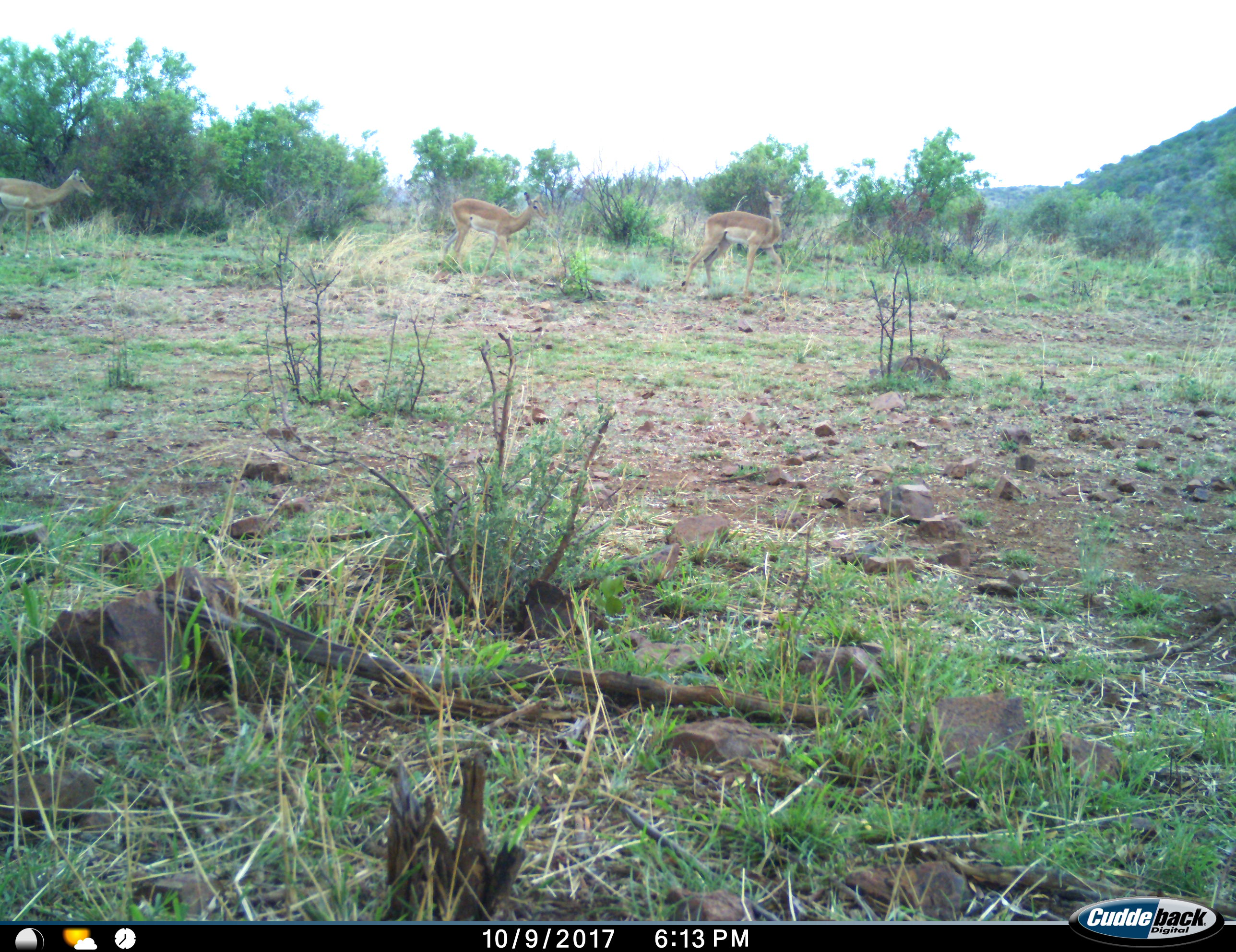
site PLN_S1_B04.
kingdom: Animalia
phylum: Chordata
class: Mammalia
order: Artiodactyla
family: Bovidae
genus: Aepyceros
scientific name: Aepyceros melampus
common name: impala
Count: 3.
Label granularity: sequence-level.